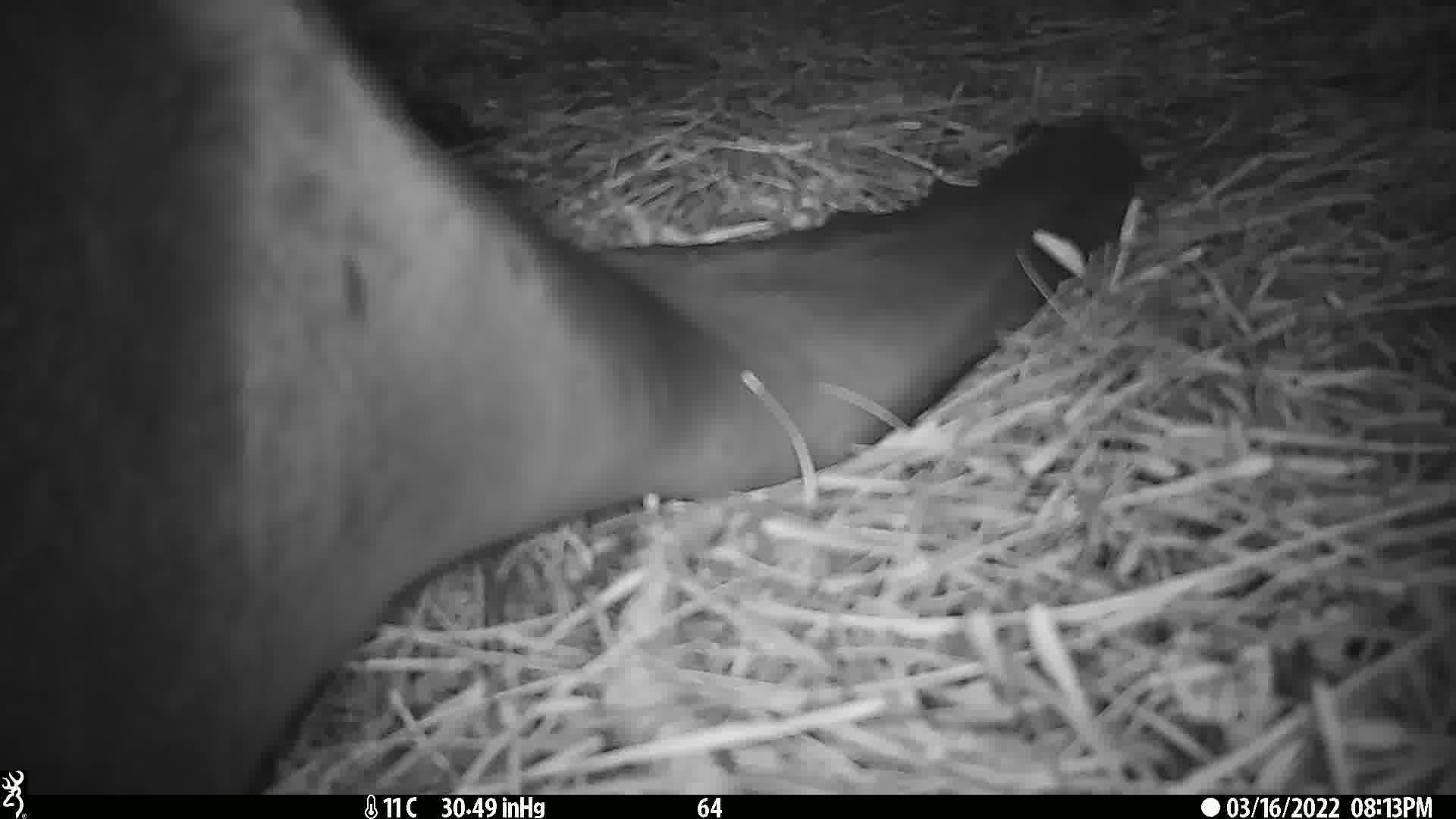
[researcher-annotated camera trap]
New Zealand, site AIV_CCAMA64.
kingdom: Animalia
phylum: Chordata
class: Mammalia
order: Carnivora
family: Otariidae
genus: Phocarctos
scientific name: Phocarctos hookeri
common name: new zealand sea lion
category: sealion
Sealion (new zealand sea lion) (Phocarctos hookeri).